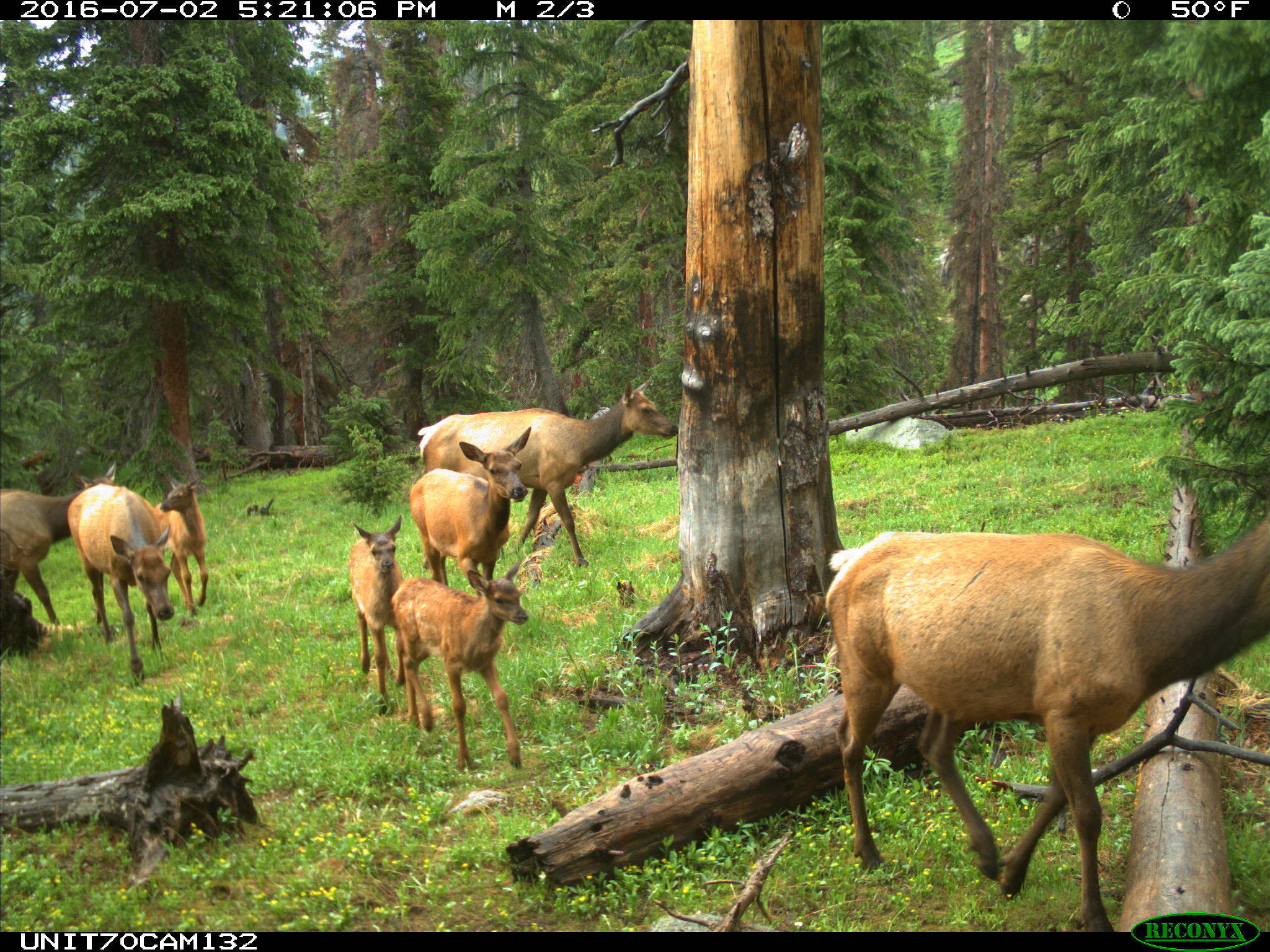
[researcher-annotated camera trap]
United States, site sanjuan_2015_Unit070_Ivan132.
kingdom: Animalia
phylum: Chordata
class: Mammalia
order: Artiodactyla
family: Cervidae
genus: Cervus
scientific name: Cervus elaphus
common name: red deer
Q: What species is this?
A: Cervus elaphus (red deer).